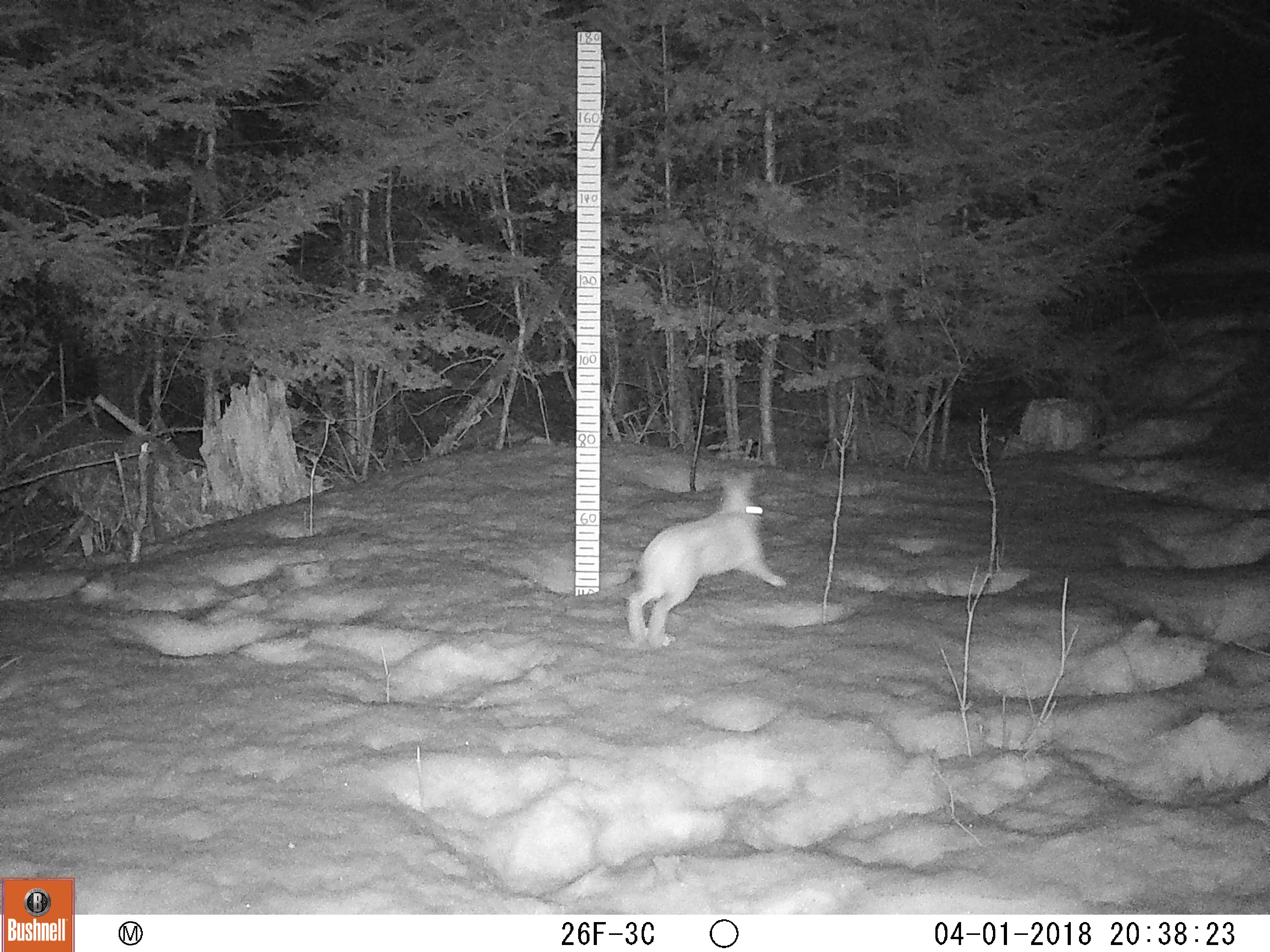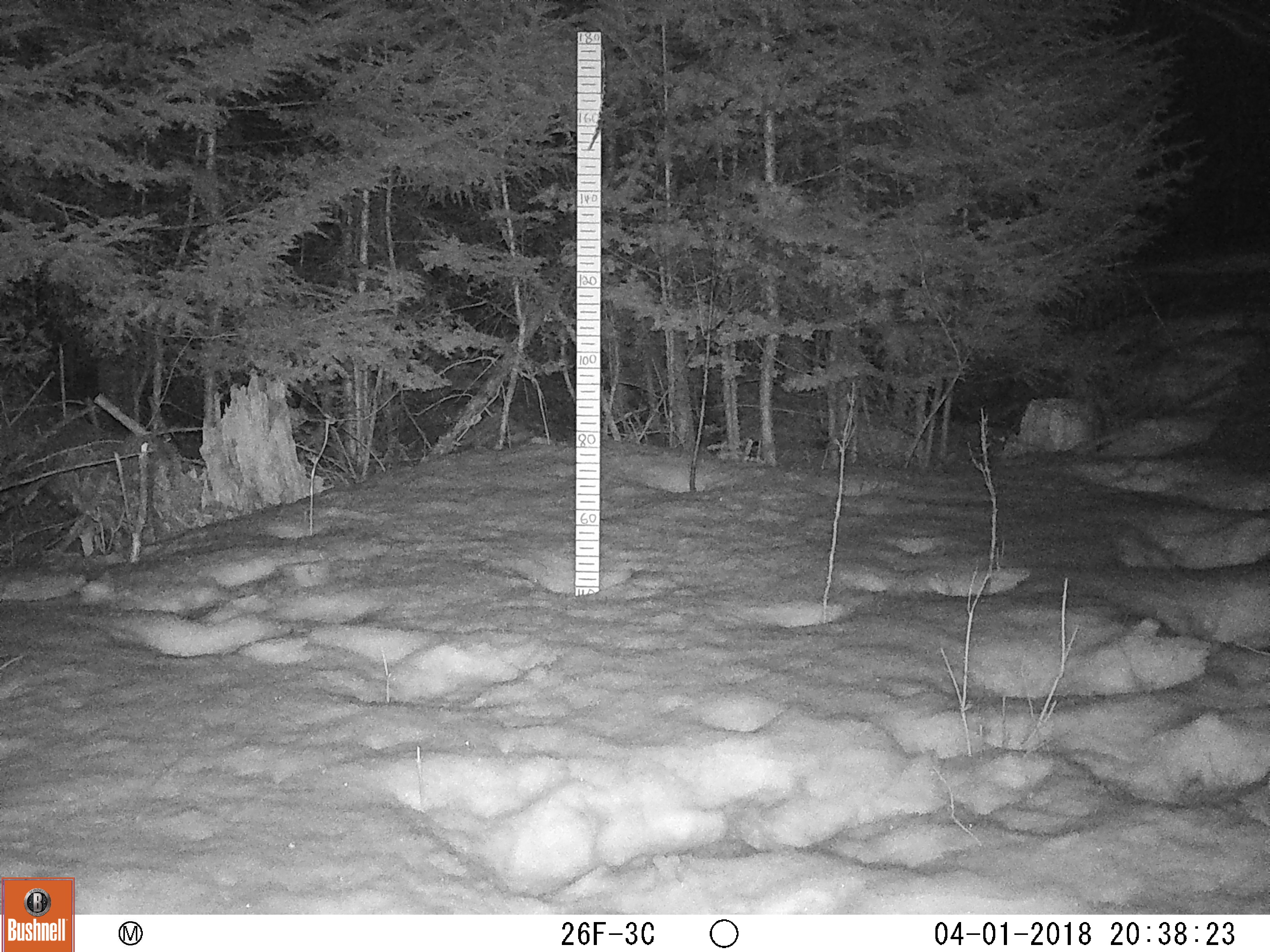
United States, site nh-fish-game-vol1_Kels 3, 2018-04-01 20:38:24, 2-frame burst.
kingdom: Animalia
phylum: Chordata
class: Mammalia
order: Lagomorpha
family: Leporidae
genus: Lepus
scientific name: Lepus americanus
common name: snowshoe hare